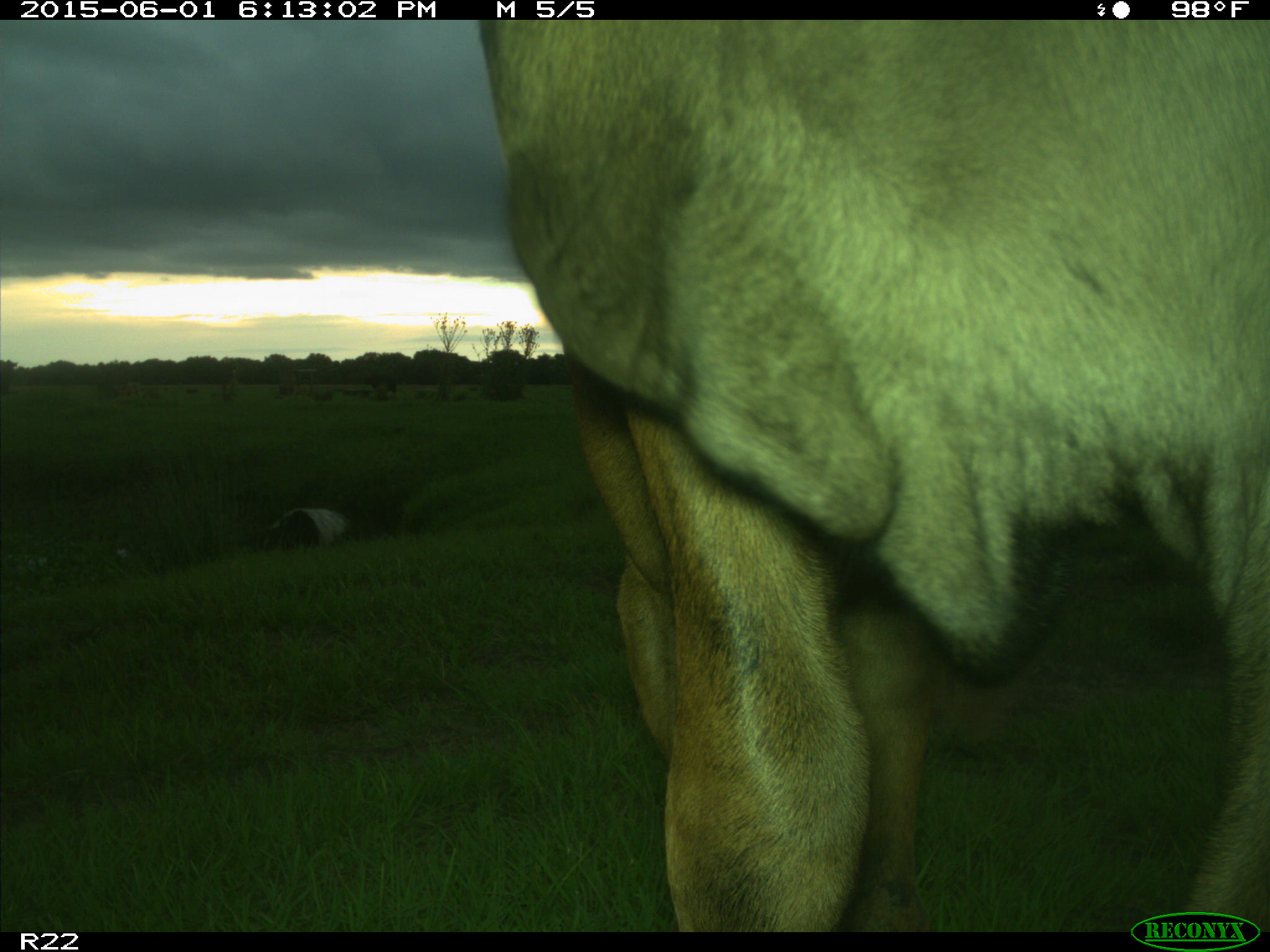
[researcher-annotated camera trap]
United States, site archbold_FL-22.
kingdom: Animalia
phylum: Chordata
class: Mammalia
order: Artiodactyla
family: Bovidae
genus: Bos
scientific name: Bos taurus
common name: domestic cow